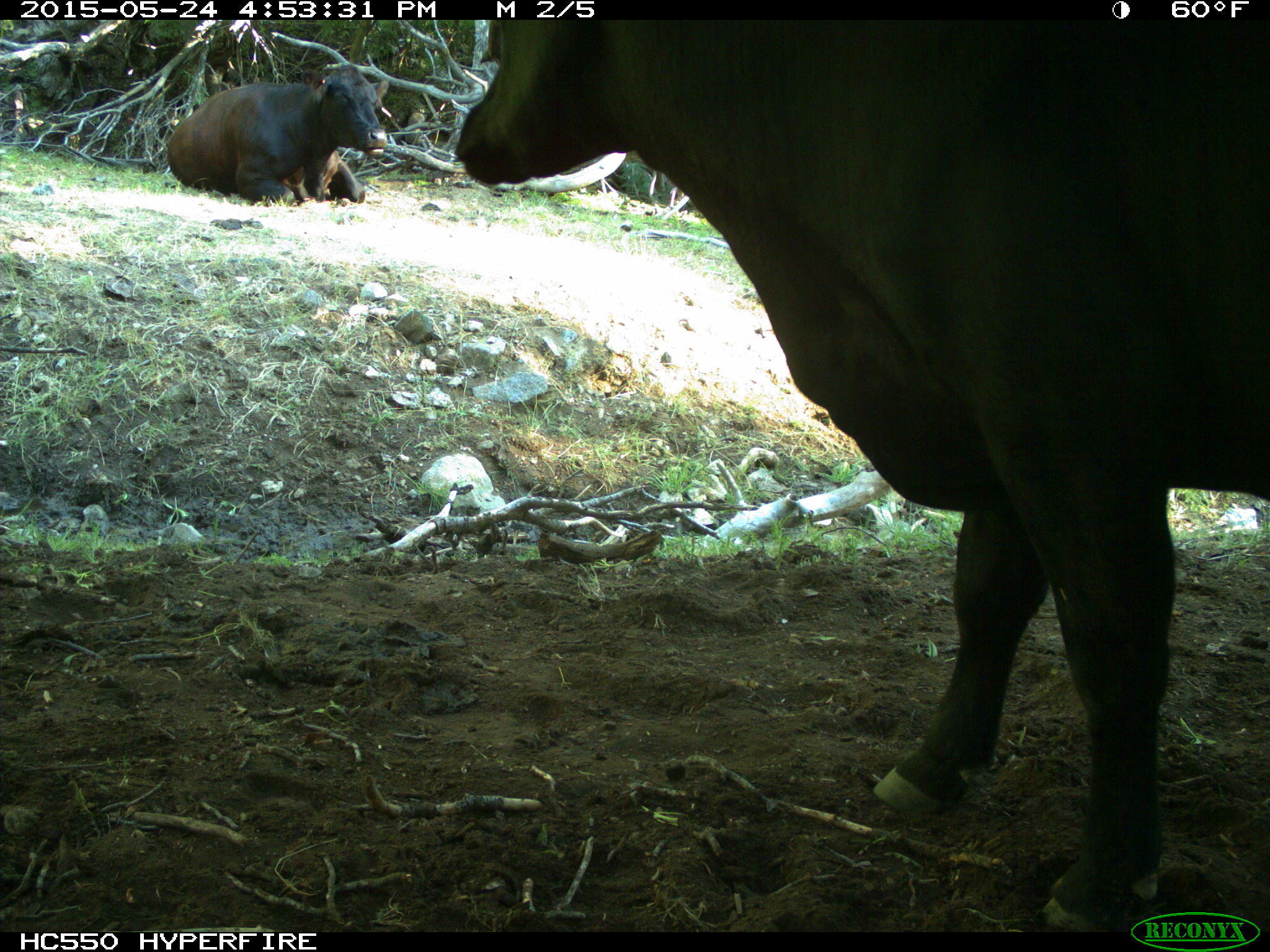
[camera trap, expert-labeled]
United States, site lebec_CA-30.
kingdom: Animalia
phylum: Chordata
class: Mammalia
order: Artiodactyla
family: Bovidae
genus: Bos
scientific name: Bos taurus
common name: domestic cow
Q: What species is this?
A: Bos taurus (domestic cow).